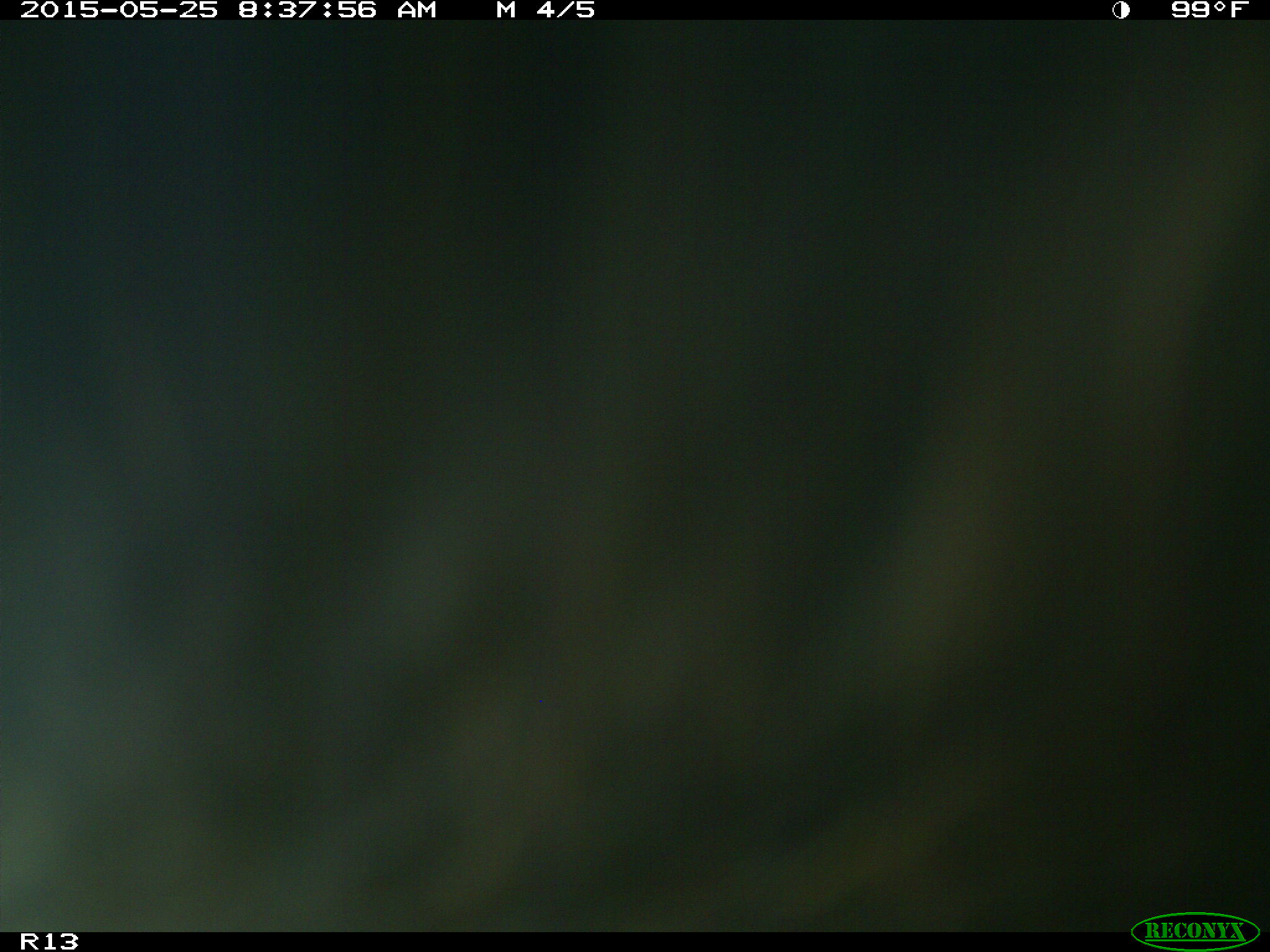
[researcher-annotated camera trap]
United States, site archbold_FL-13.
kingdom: Animalia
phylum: Chordata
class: Mammalia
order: Artiodactyla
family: Bovidae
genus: Bos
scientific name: Bos taurus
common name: domestic cow